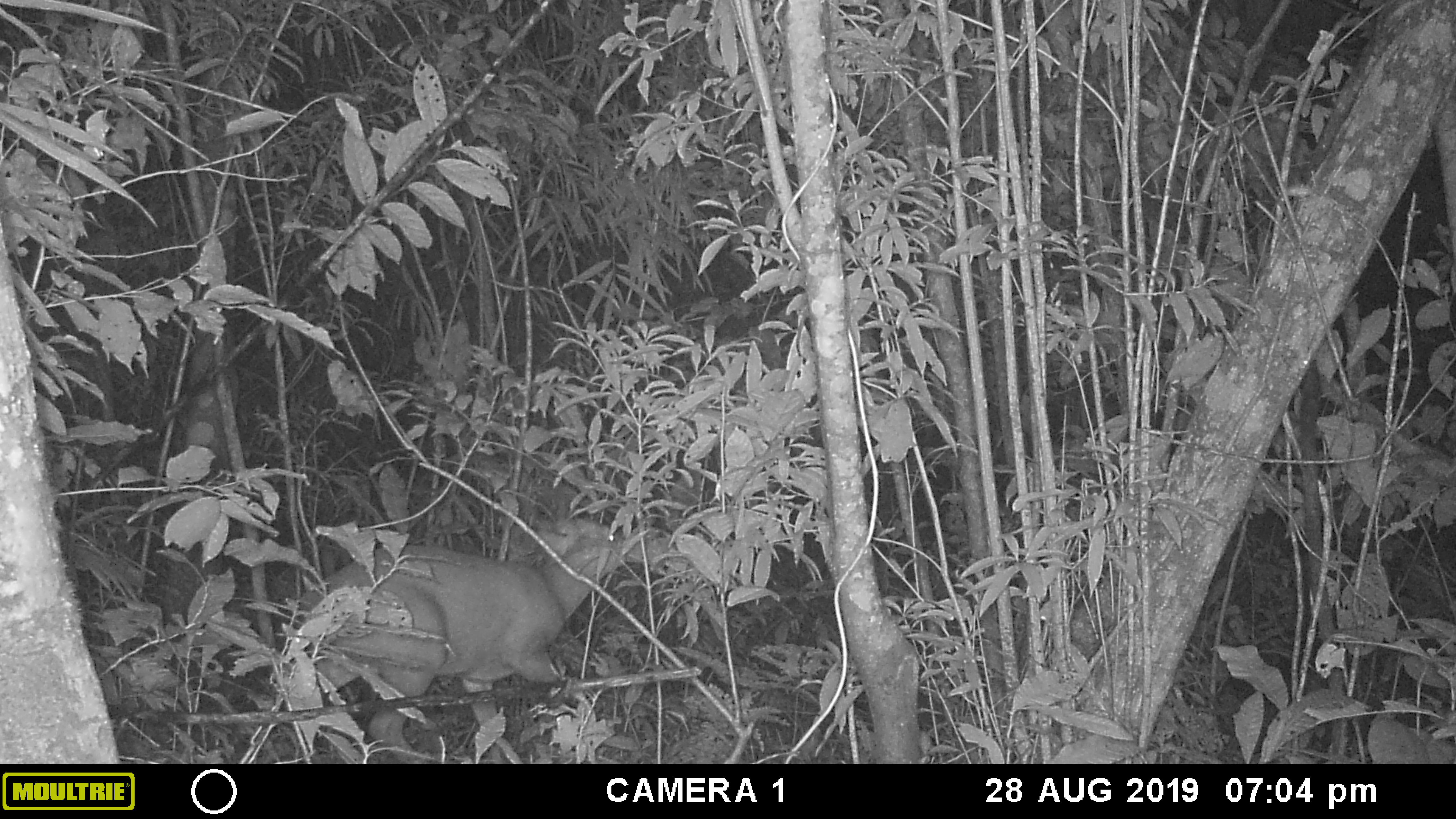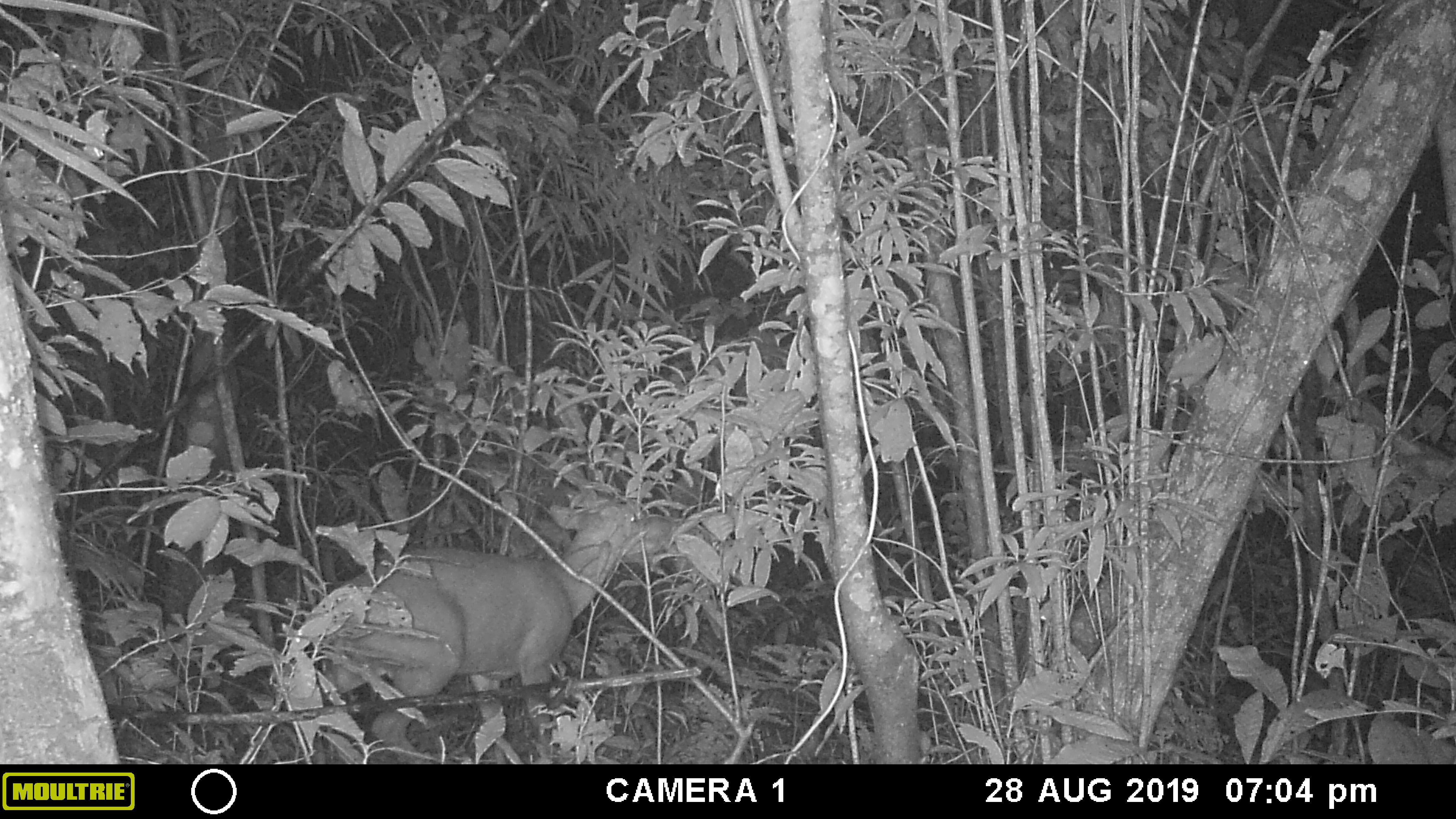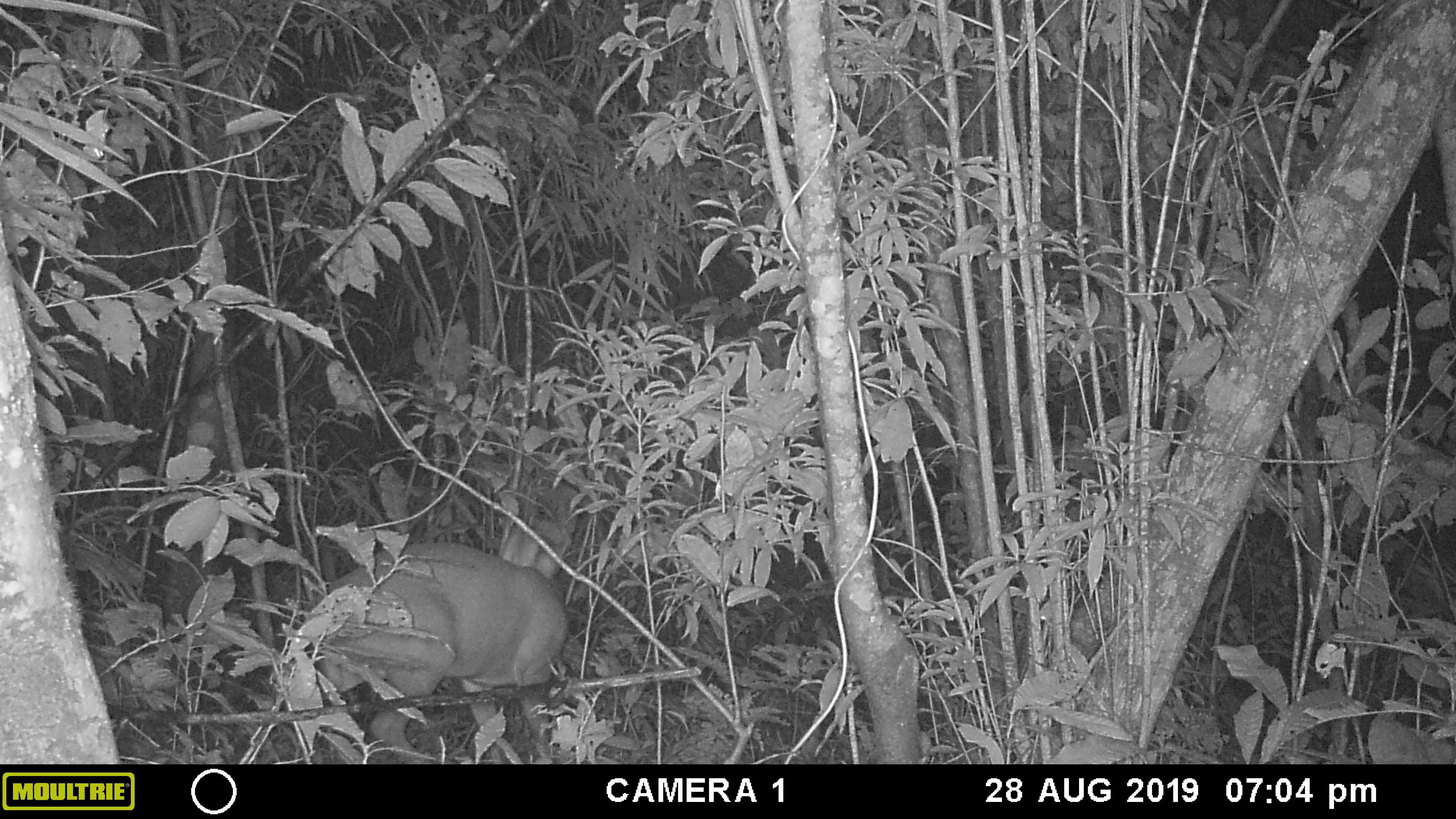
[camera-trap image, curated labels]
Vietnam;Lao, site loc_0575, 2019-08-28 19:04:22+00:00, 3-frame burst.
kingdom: Animalia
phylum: Chordata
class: Mammalia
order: Artiodactyla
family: Cervidae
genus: Muntiacus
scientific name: Muntiacus rooseveltorum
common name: roosevelt's muntjac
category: roosevelts muntjac group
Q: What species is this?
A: Roosevelts muntjac group (roosevelt's muntjac) (Muntiacus rooseveltorum).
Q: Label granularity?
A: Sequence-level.